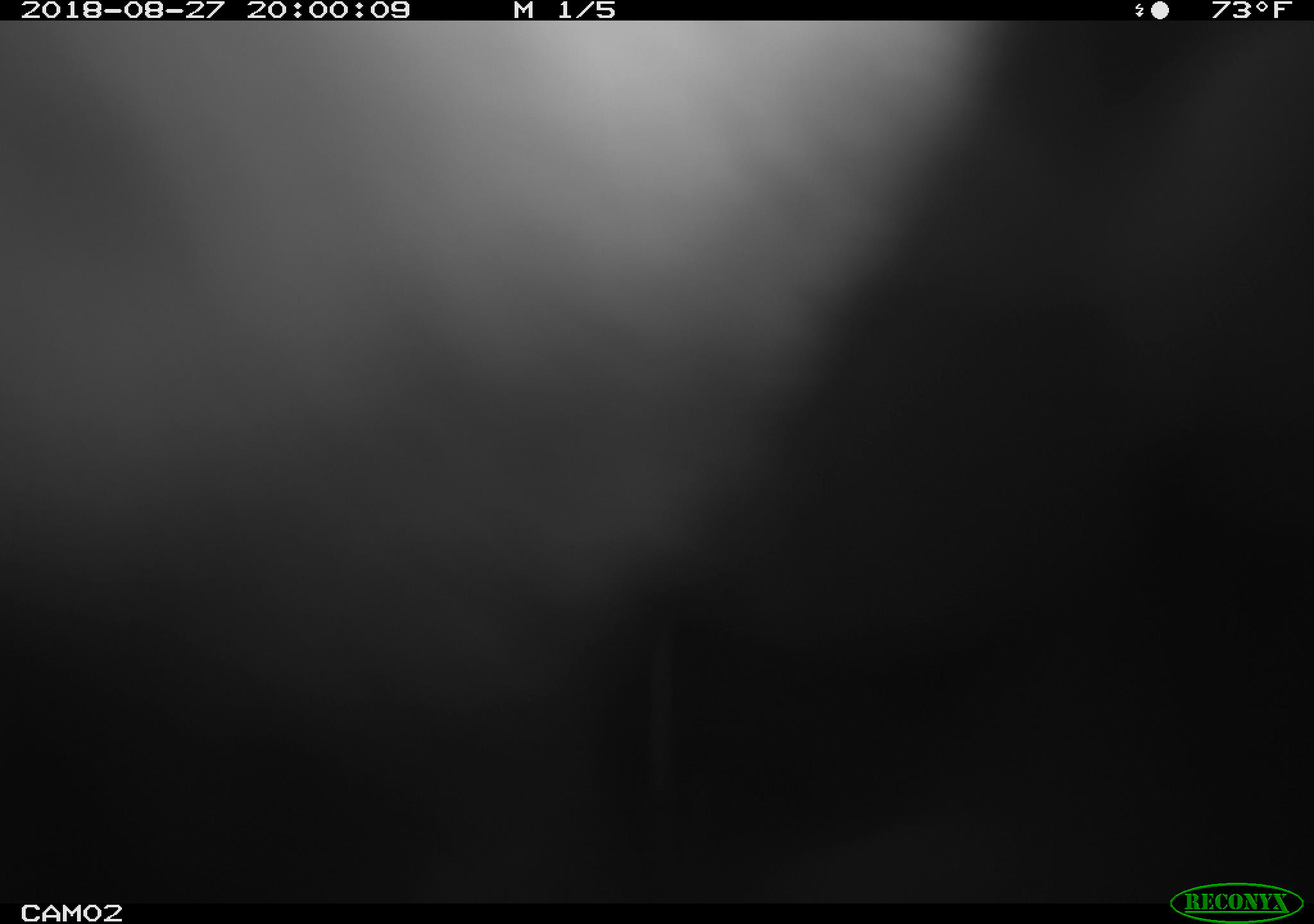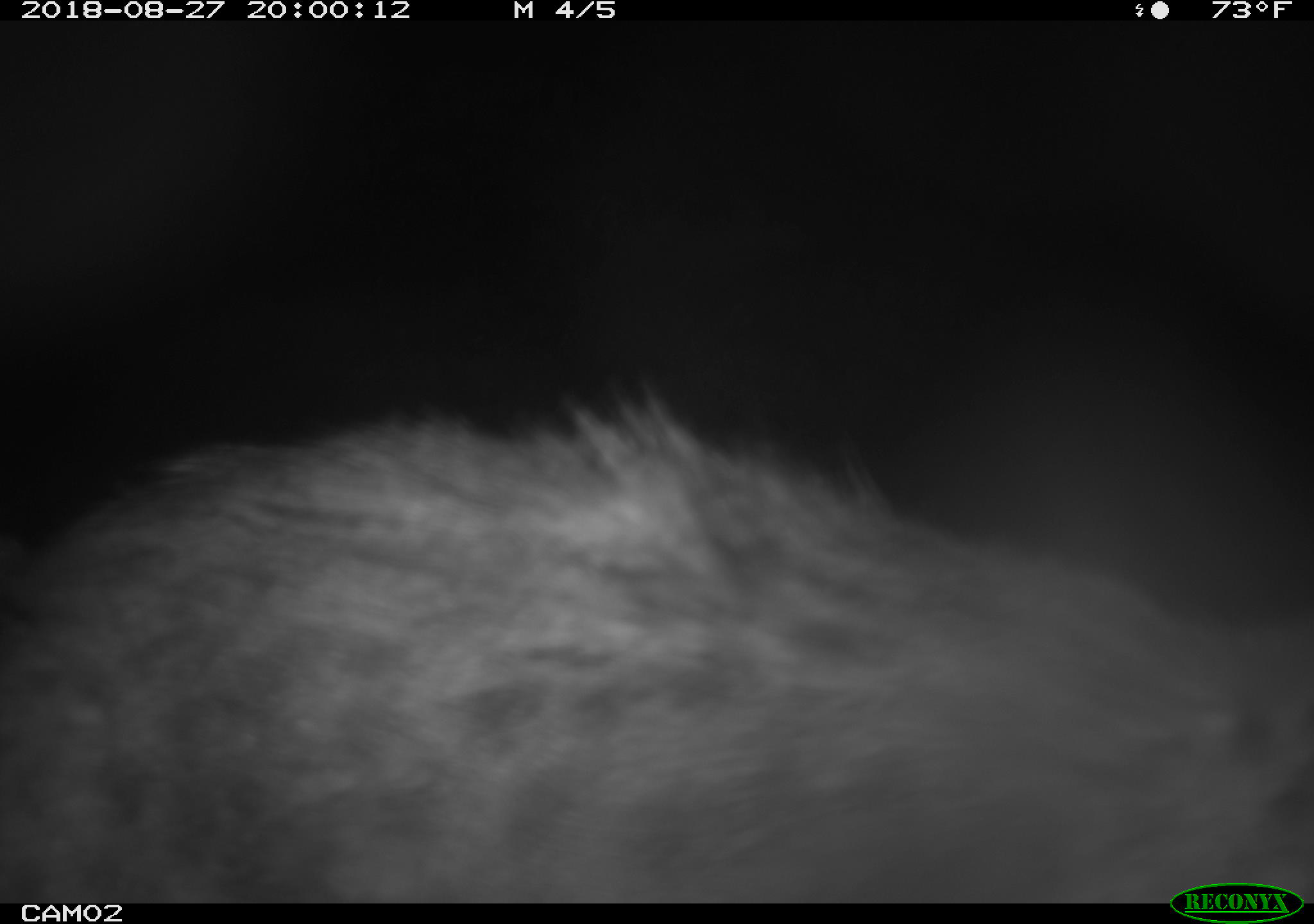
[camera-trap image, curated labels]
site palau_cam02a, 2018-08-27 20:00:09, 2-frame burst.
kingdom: Animalia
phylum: Chordata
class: Mammalia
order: Rodentia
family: Muridae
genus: Rattus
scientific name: Rattus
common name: rat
Rat (Rattus).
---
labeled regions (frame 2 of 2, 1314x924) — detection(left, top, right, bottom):
rat: detection(3, 394, 1314, 883)